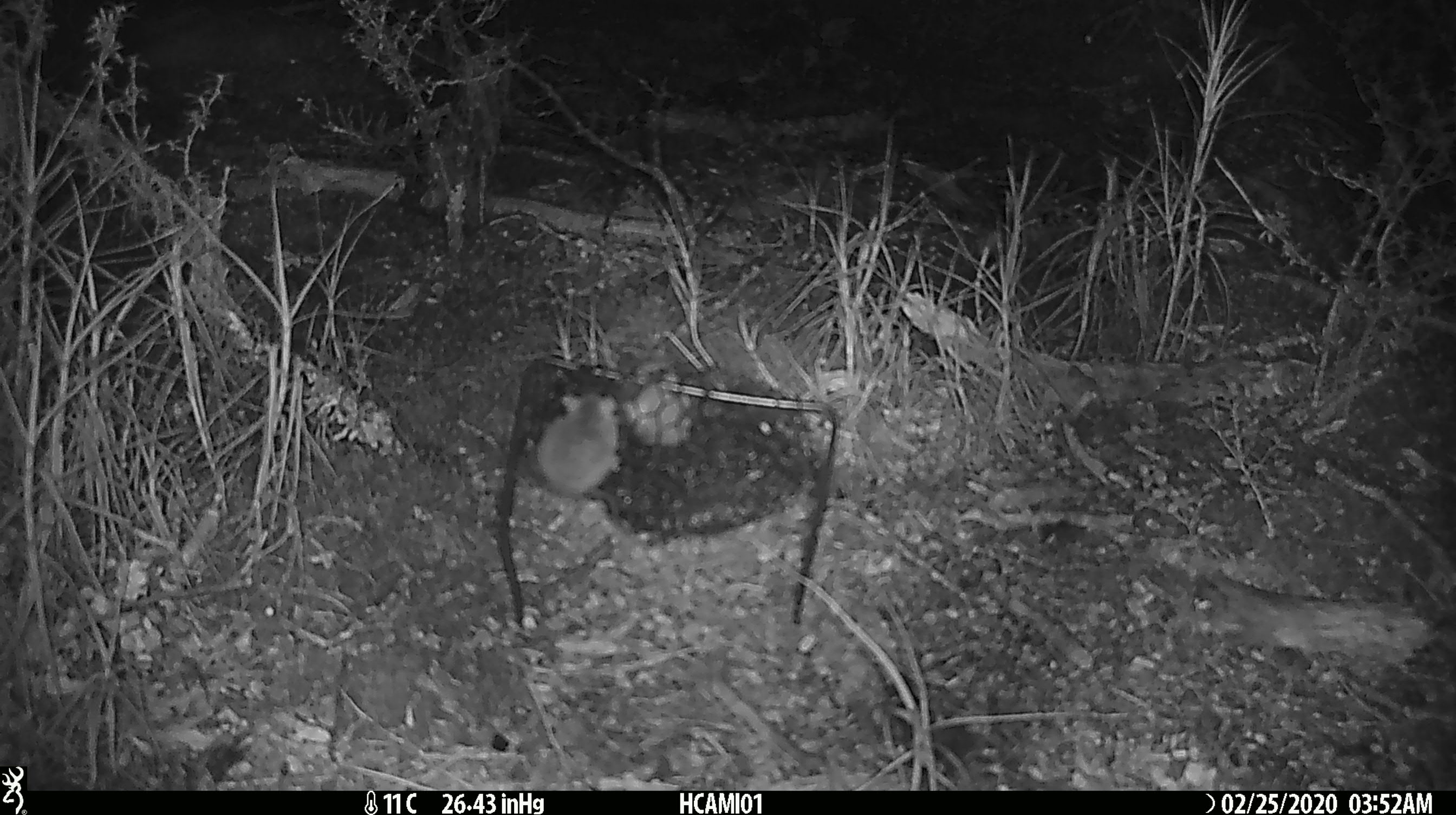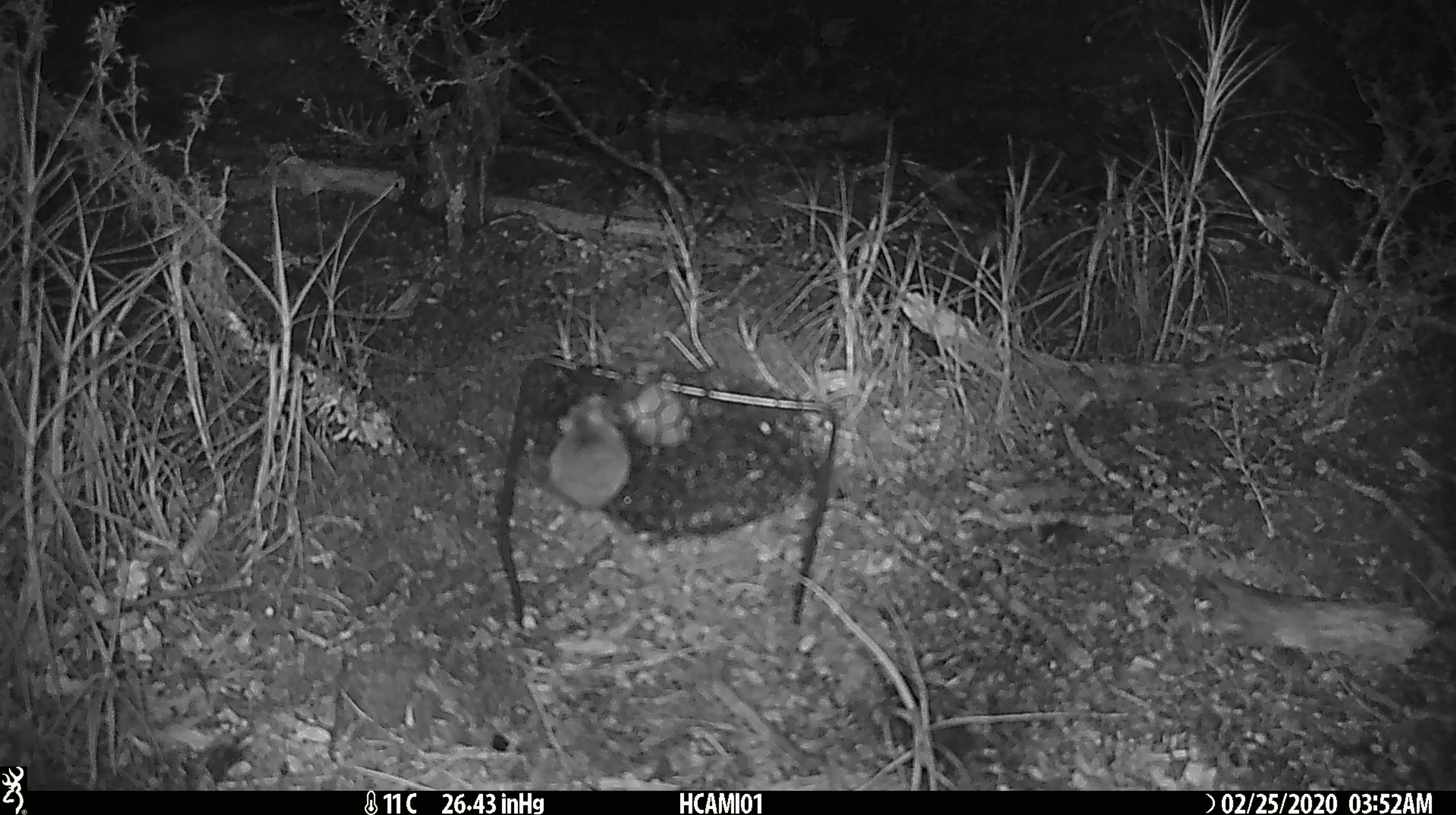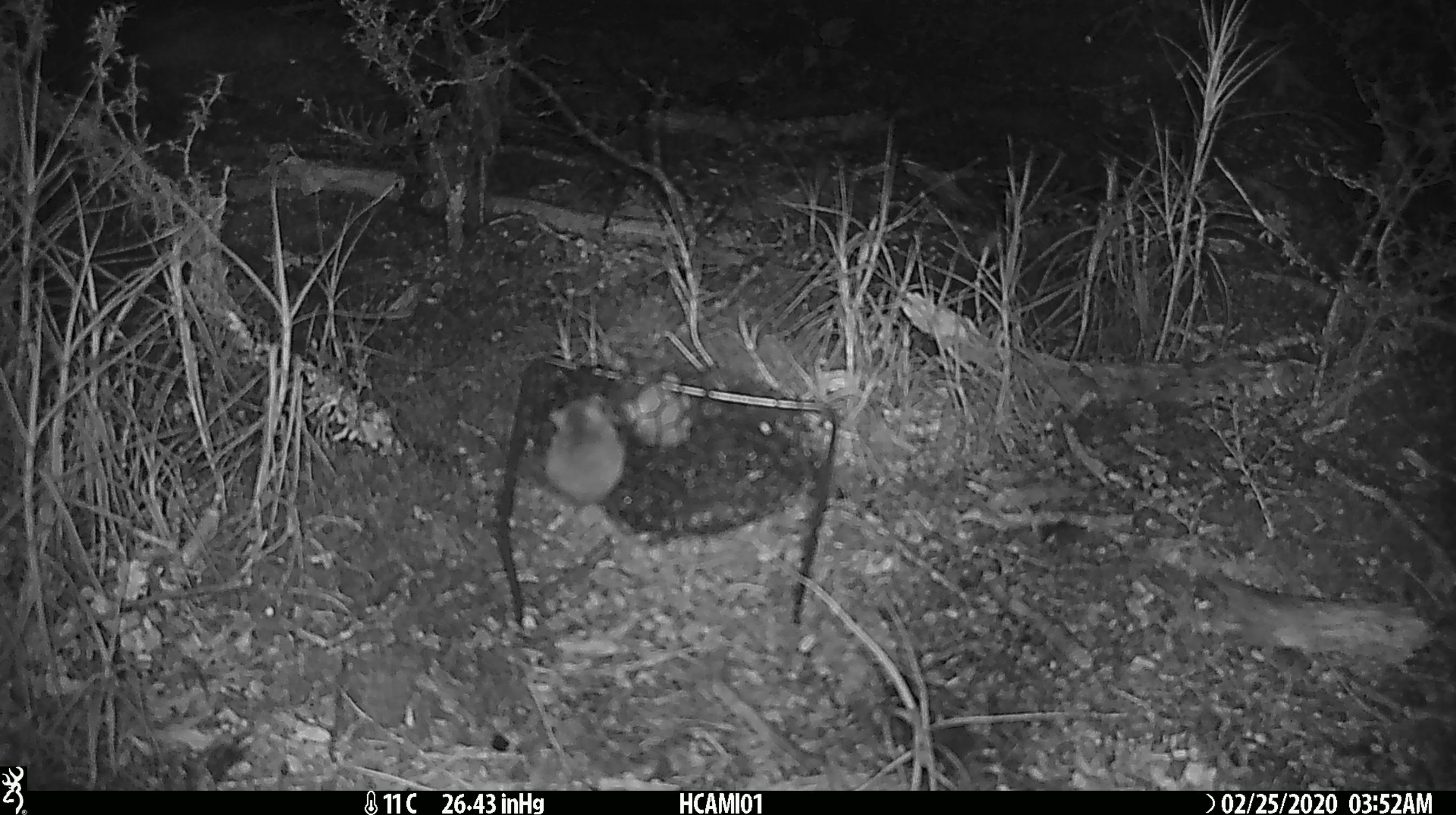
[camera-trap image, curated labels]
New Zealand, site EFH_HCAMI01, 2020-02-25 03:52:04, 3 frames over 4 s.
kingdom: Animalia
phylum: Chordata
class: Mammalia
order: Rodentia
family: Muridae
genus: Mus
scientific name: Mus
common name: mouse